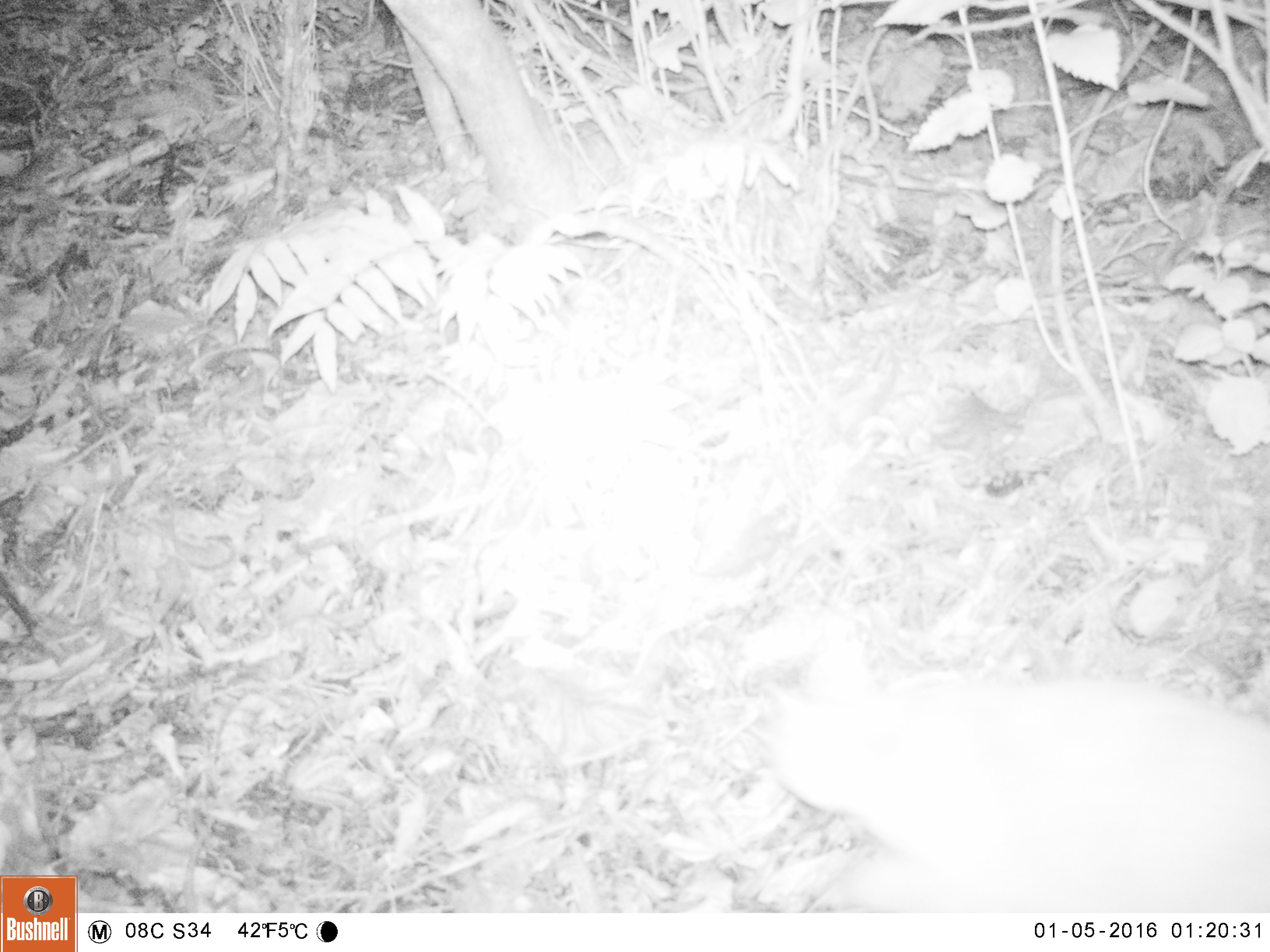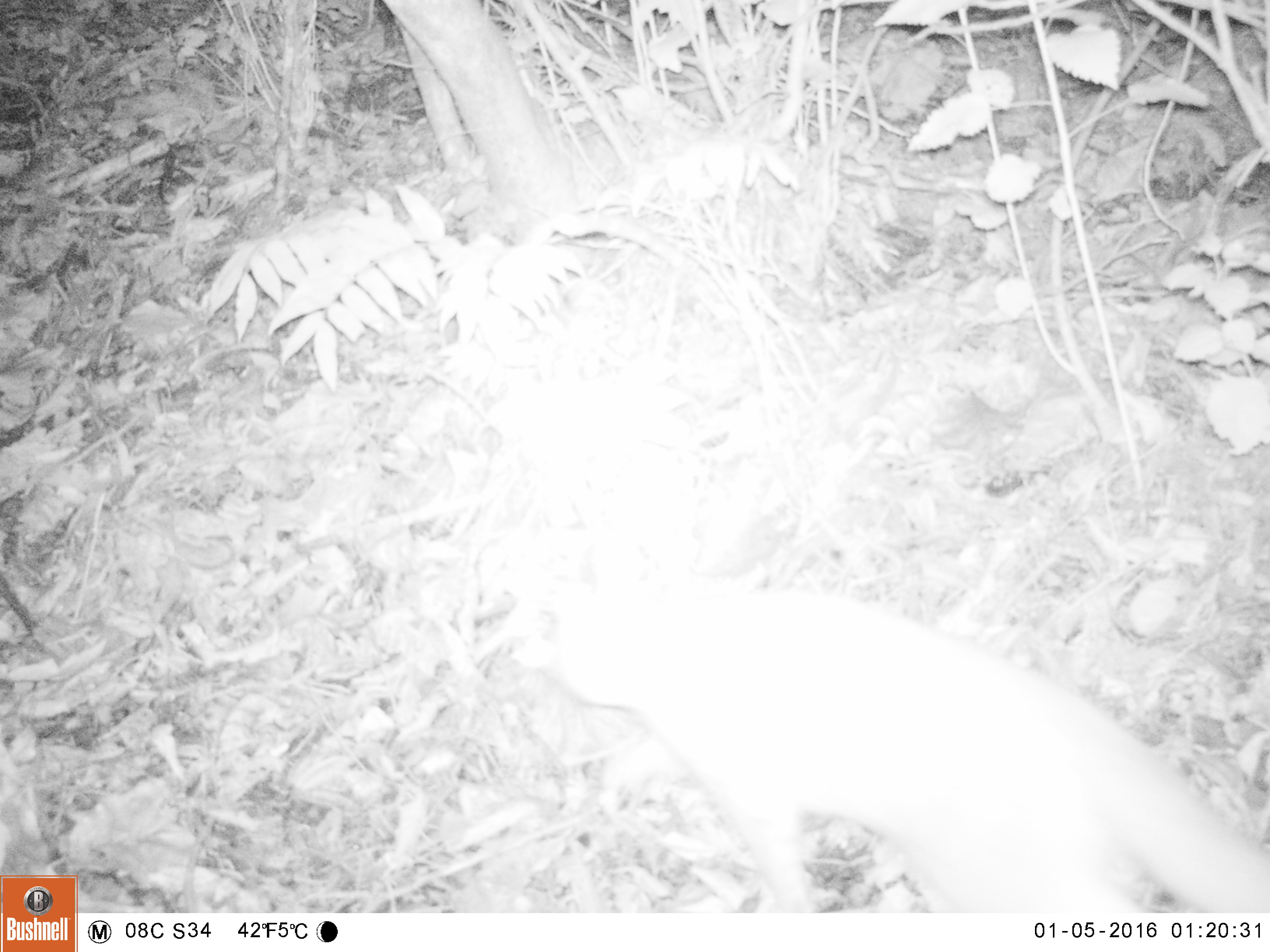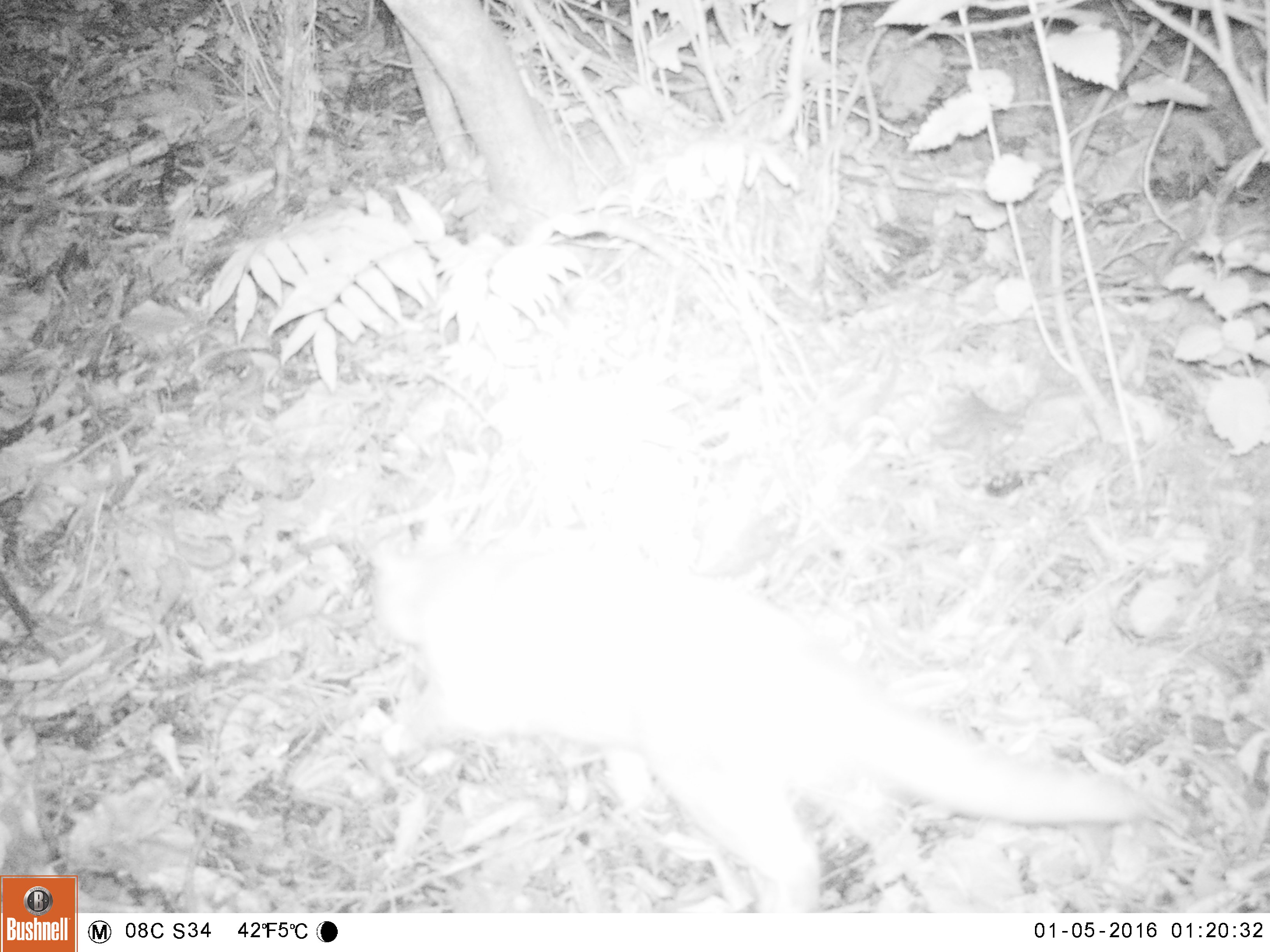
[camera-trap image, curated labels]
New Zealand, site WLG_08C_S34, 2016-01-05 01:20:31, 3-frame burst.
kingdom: Animalia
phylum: Chordata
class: Mammalia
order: Carnivora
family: Felidae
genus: Felis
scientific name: Felis catus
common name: domestic cat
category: cat